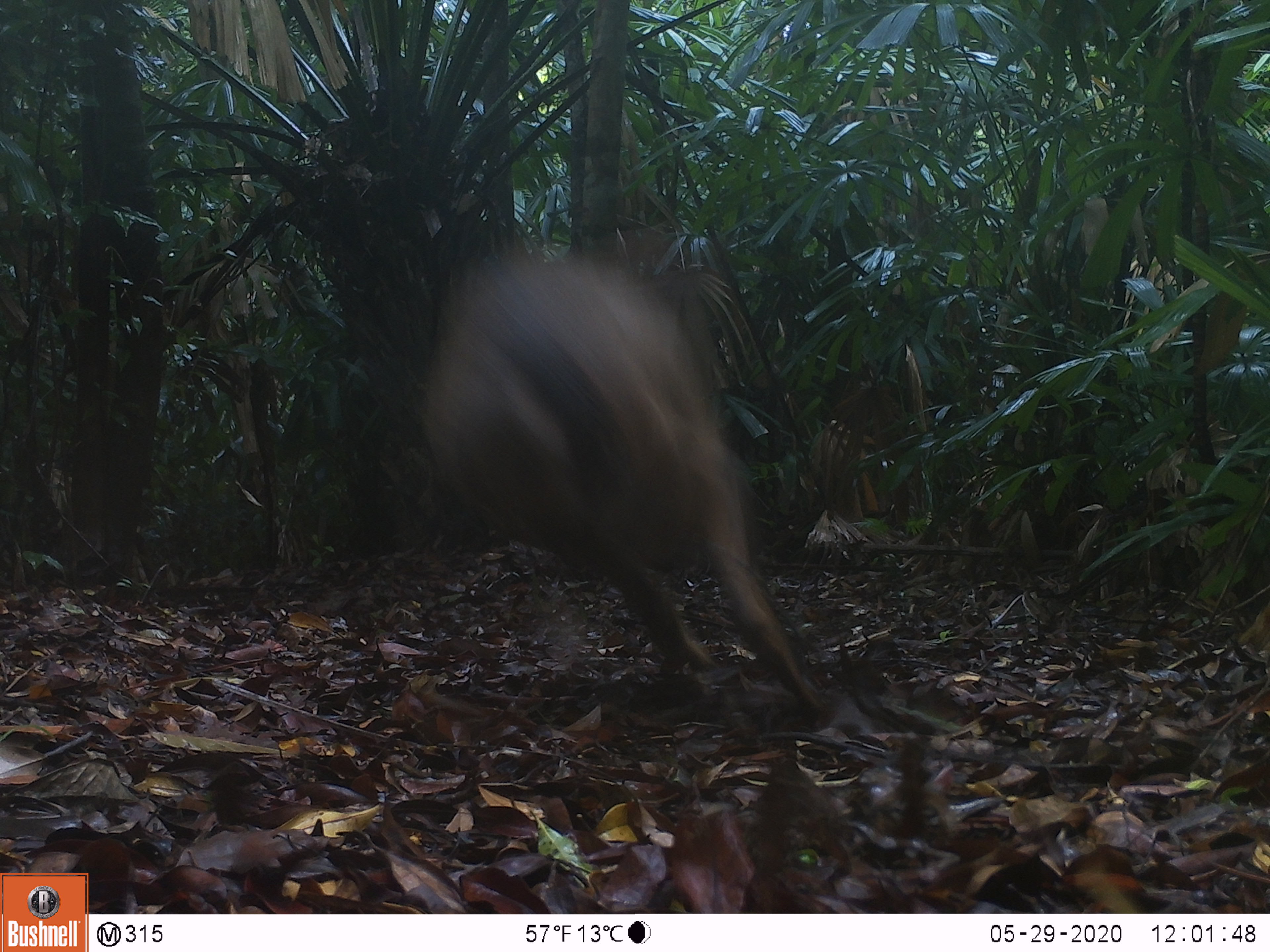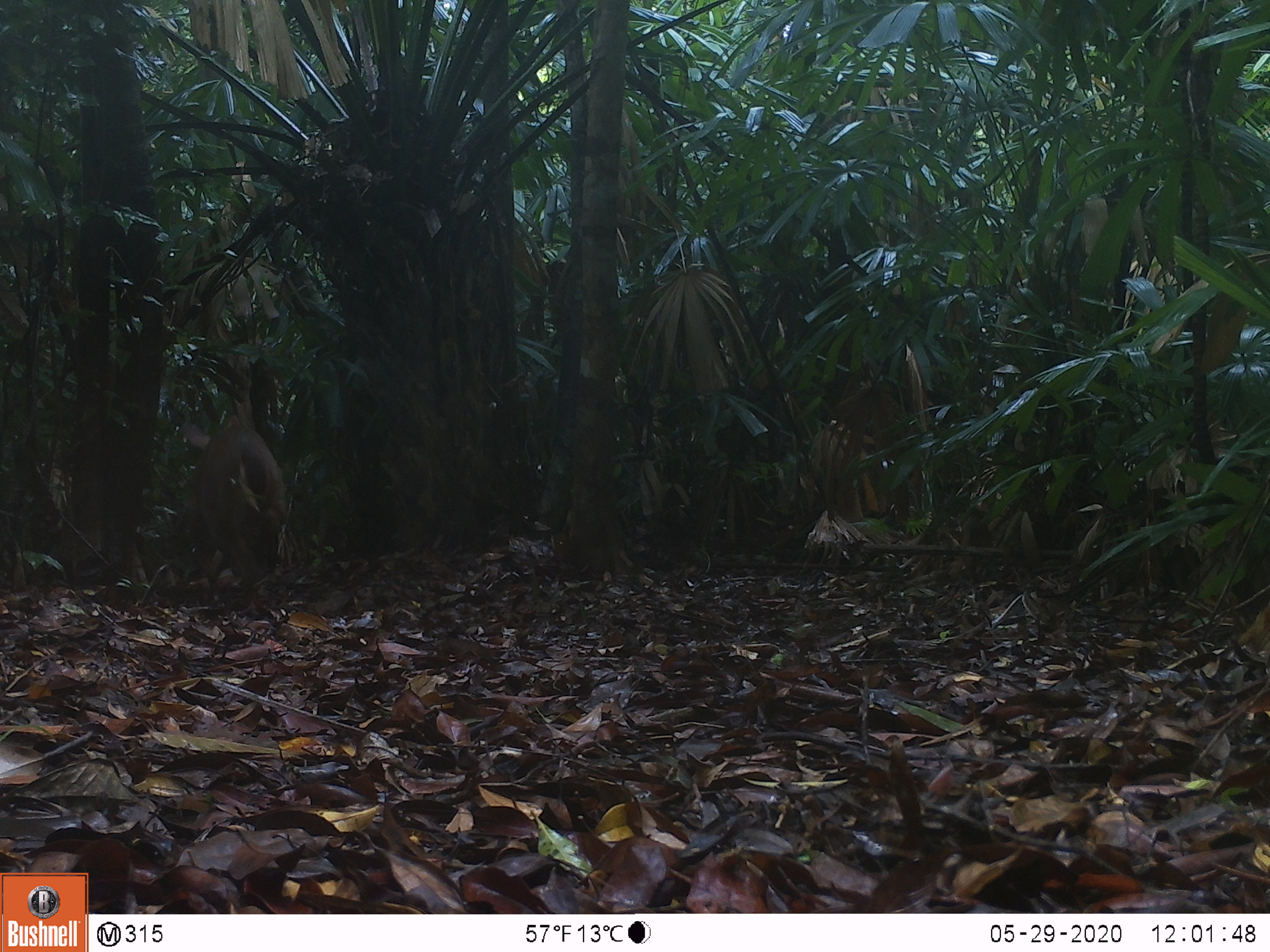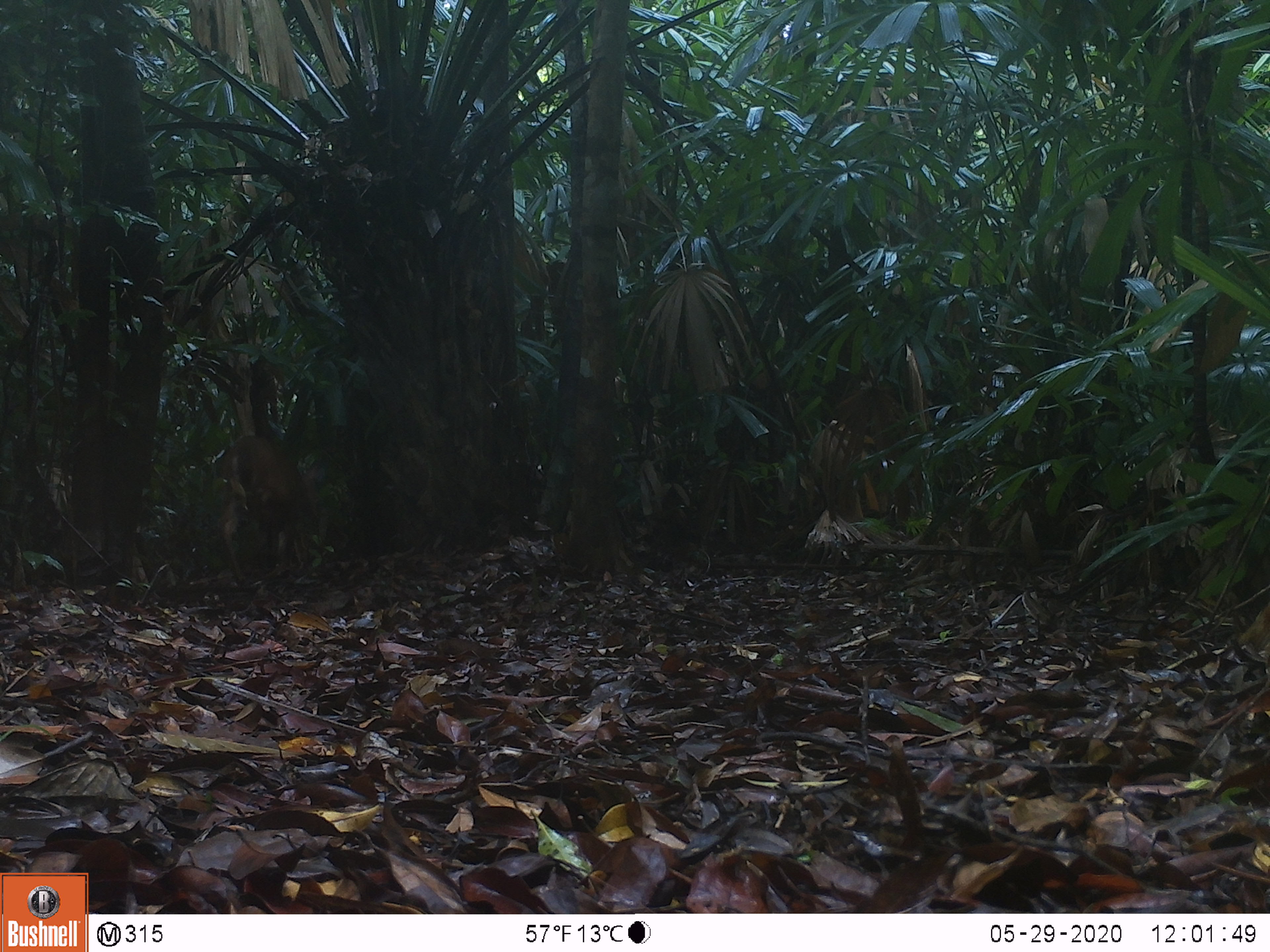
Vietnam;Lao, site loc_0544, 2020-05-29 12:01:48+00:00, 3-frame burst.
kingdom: Animalia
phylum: Chordata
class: Mammalia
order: Artiodactyla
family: Cervidae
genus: Muntiacus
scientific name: Muntiacus vuquangensis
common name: large-antlered muntjac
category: large antlered muntjac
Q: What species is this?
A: Large antlered muntjac (large-antlered muntjac) (Muntiacus vuquangensis).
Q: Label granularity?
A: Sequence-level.